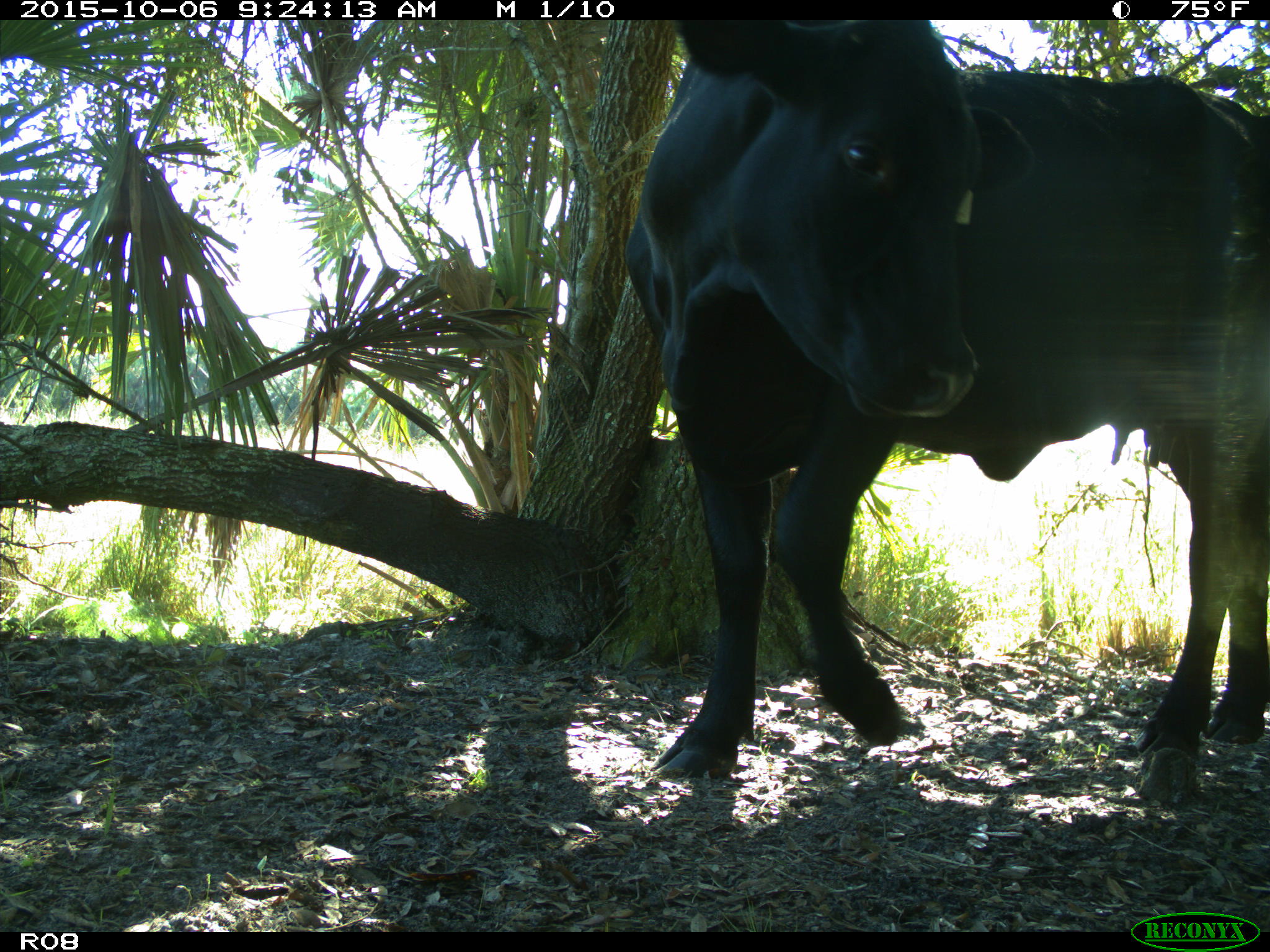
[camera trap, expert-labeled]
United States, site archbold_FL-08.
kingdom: Animalia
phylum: Chordata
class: Mammalia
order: Artiodactyla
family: Bovidae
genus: Bos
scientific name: Bos taurus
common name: domestic cow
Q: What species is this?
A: Bos taurus (domestic cow).